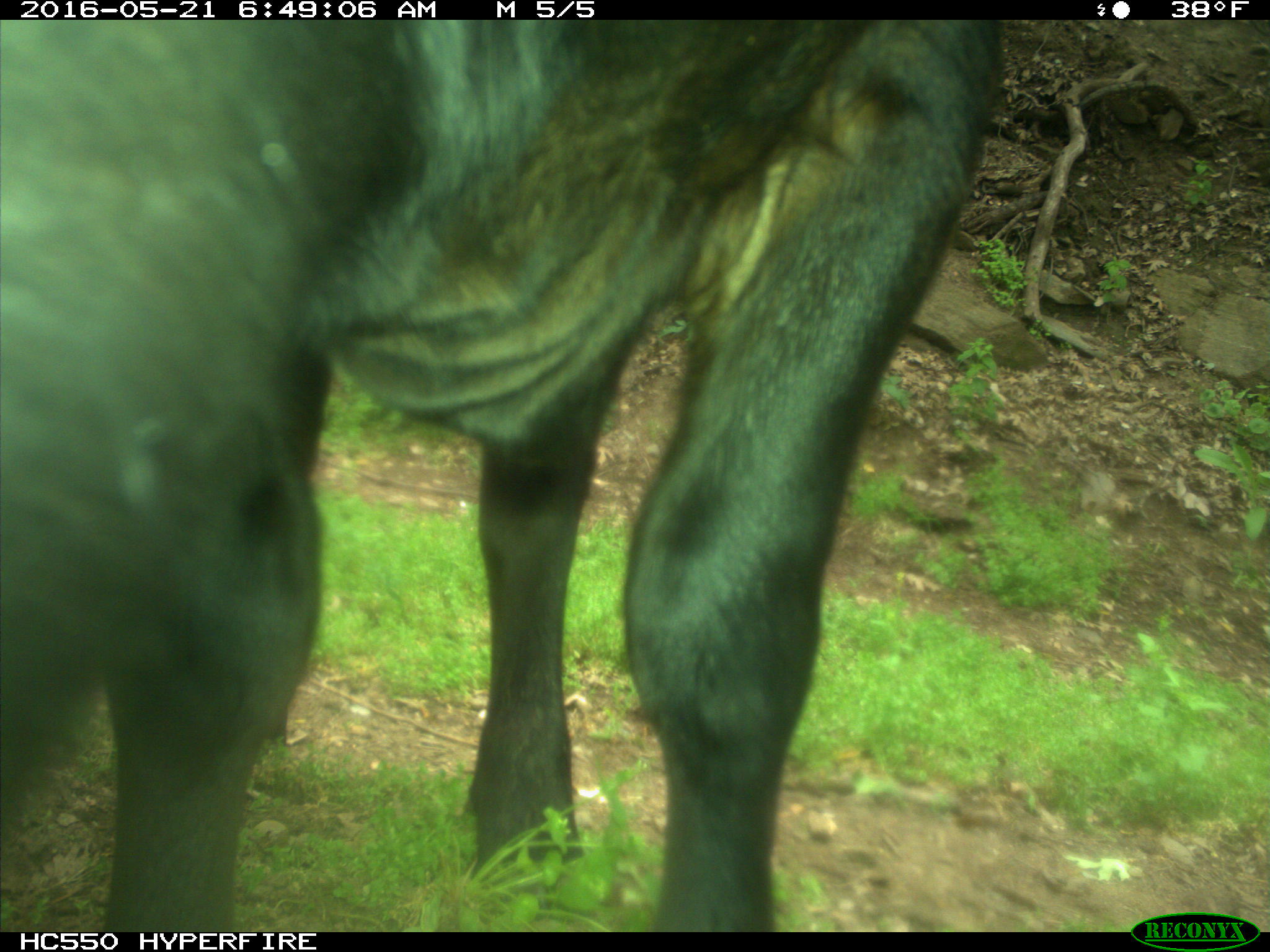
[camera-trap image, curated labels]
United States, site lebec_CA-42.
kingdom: Animalia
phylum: Chordata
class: Mammalia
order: Artiodactyla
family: Bovidae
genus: Bos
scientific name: Bos taurus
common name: domestic cow